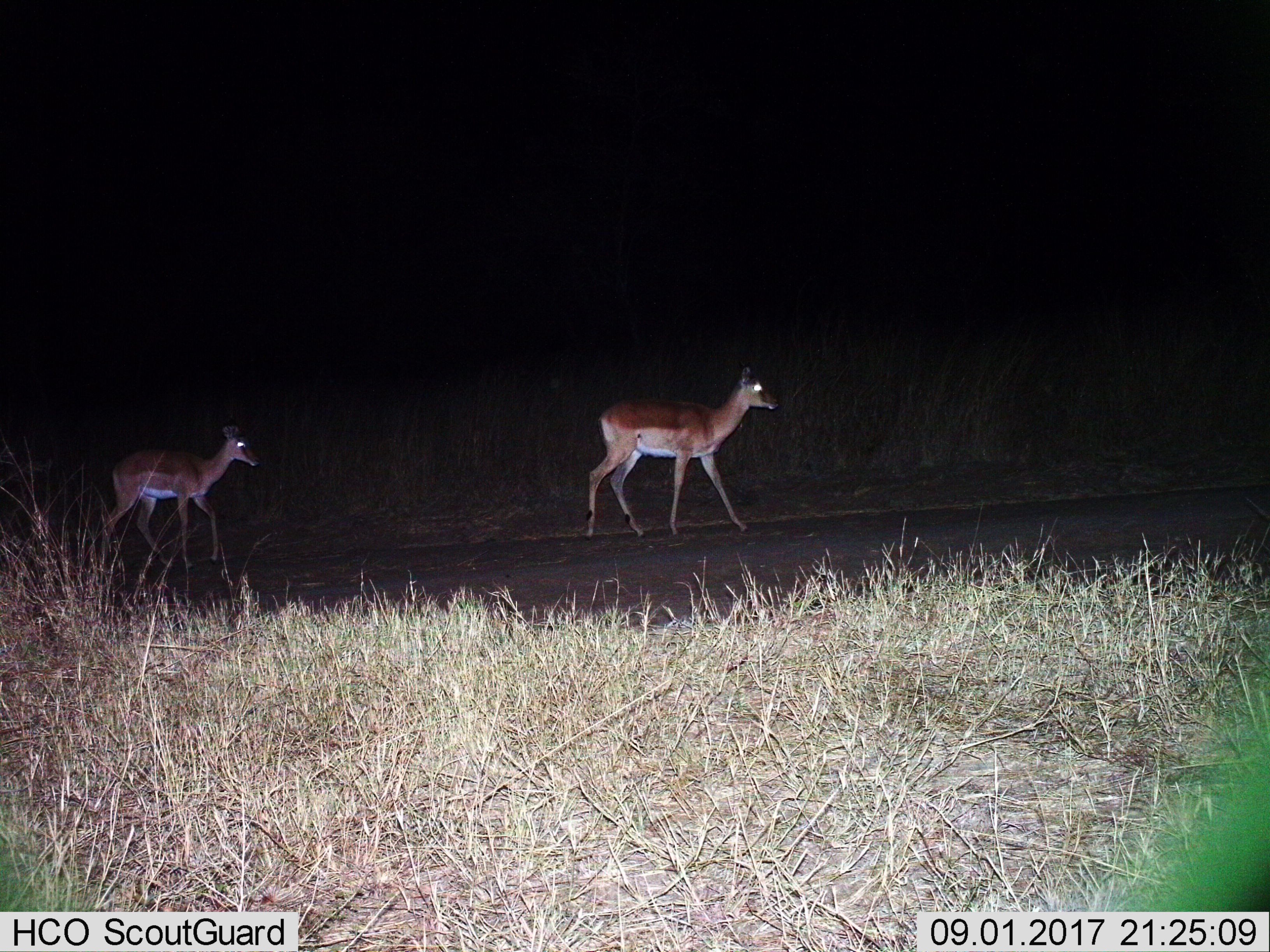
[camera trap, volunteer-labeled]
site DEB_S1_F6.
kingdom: Animalia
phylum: Chordata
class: Mammalia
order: Artiodactyla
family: Bovidae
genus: Aepyceros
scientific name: Aepyceros melampus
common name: impala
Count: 2.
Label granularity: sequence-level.